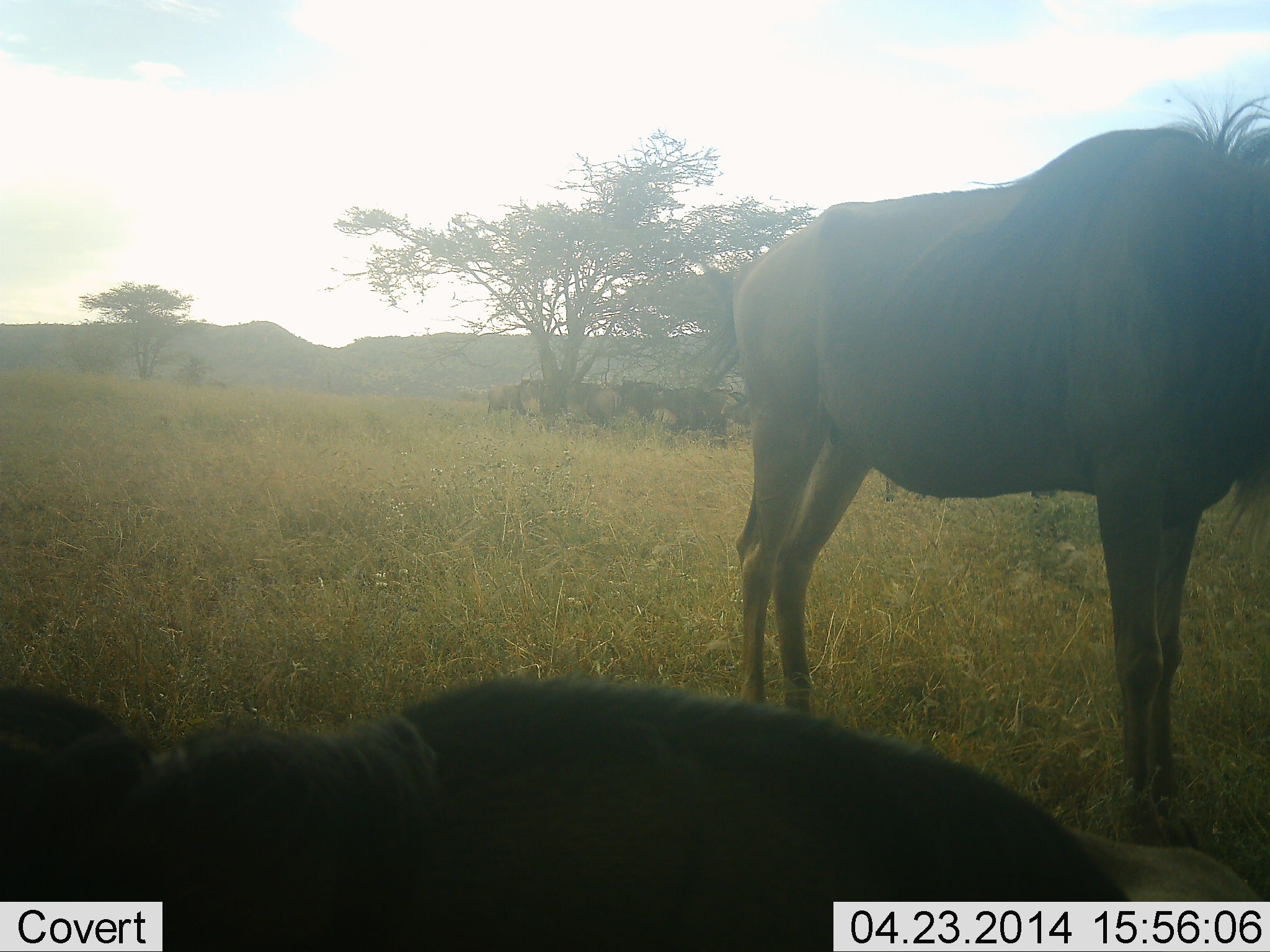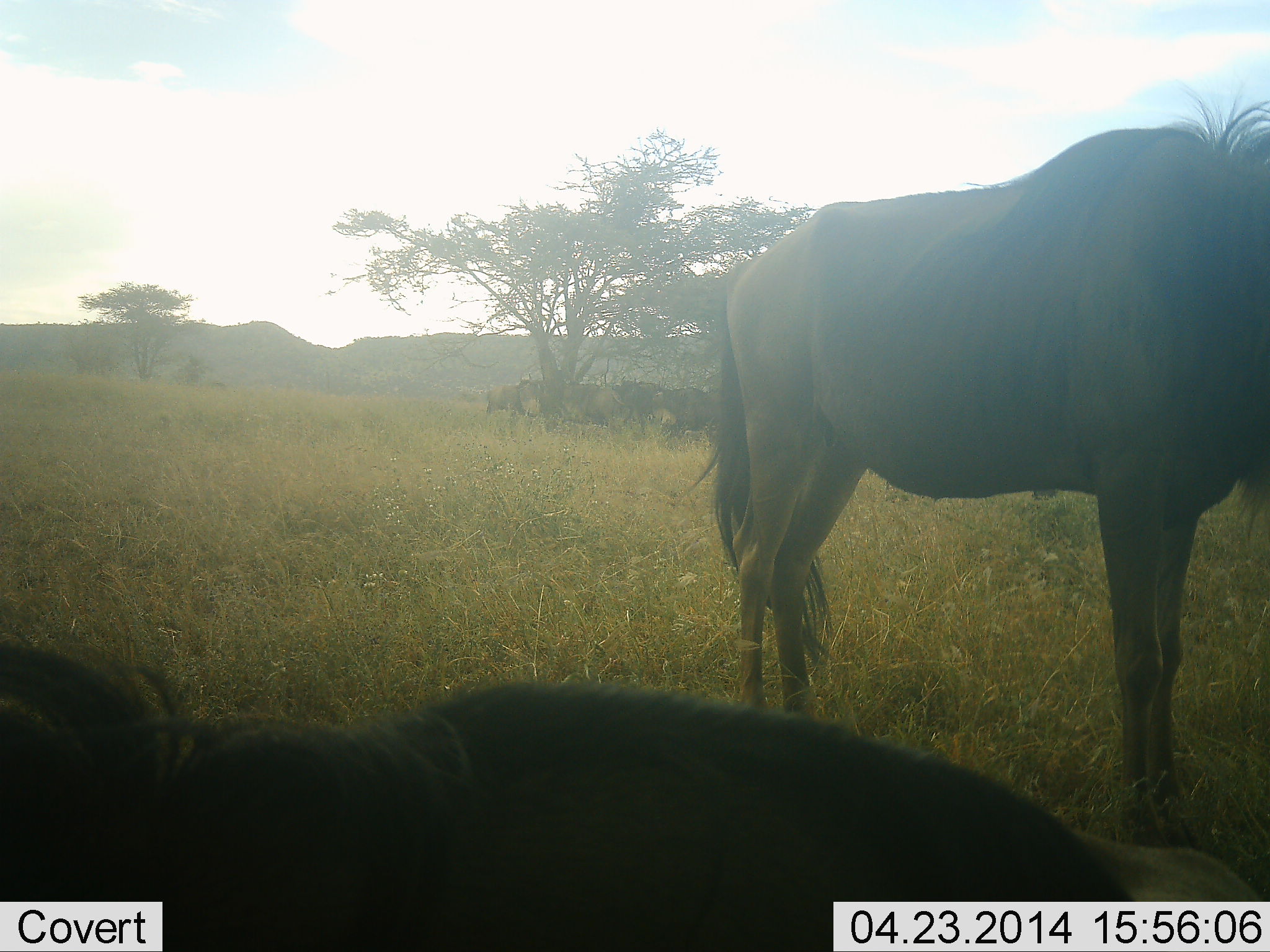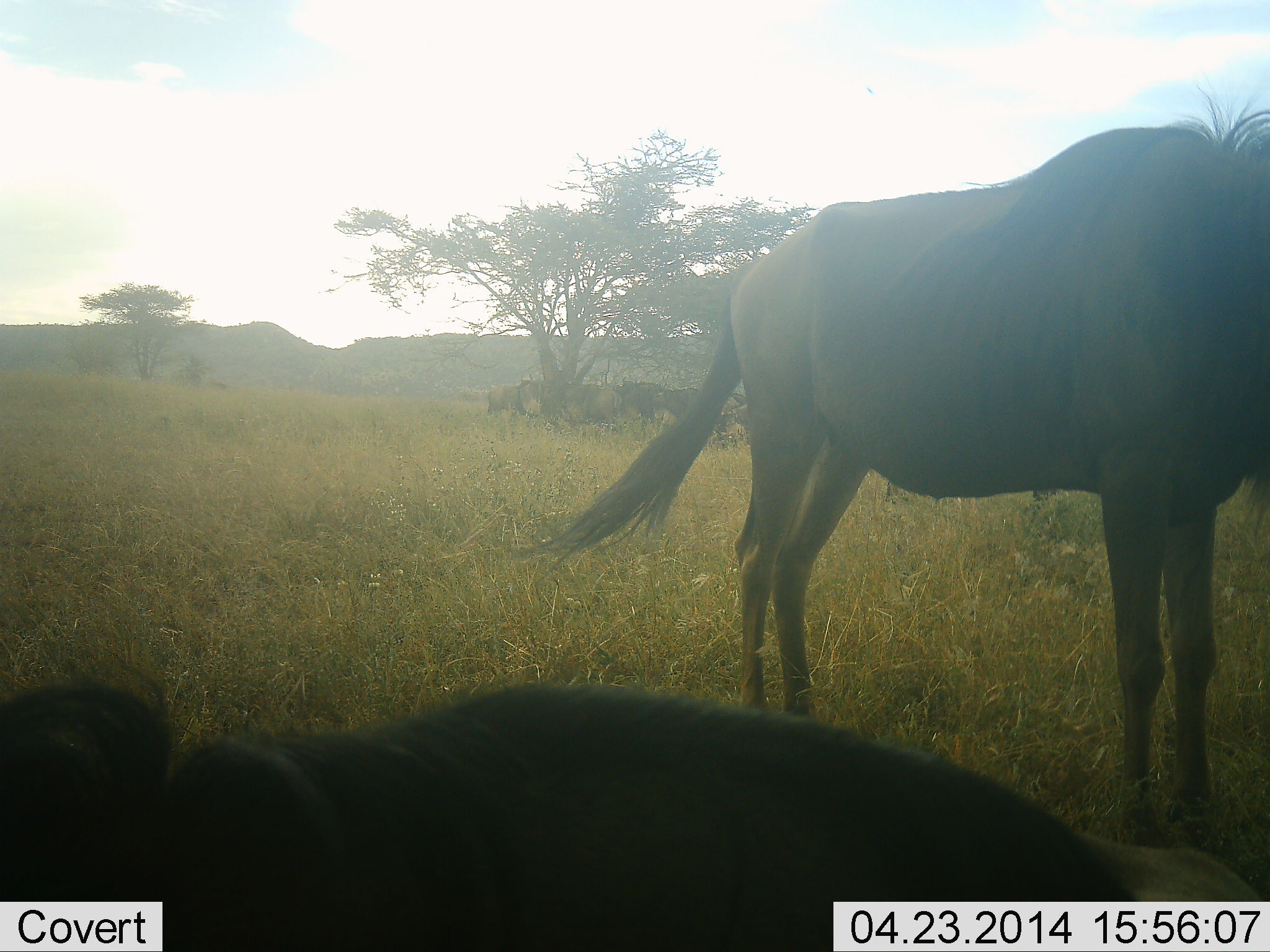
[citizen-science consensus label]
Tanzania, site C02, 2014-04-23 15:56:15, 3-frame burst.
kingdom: Animalia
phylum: Chordata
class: Mammalia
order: Artiodactyla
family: Bovidae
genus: Connochaetes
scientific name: Connochaetes taurinus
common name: blue wildebeest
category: wildebeest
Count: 2.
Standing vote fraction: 90%.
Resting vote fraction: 40%.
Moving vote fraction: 0%.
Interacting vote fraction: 0%.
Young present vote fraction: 0%.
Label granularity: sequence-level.